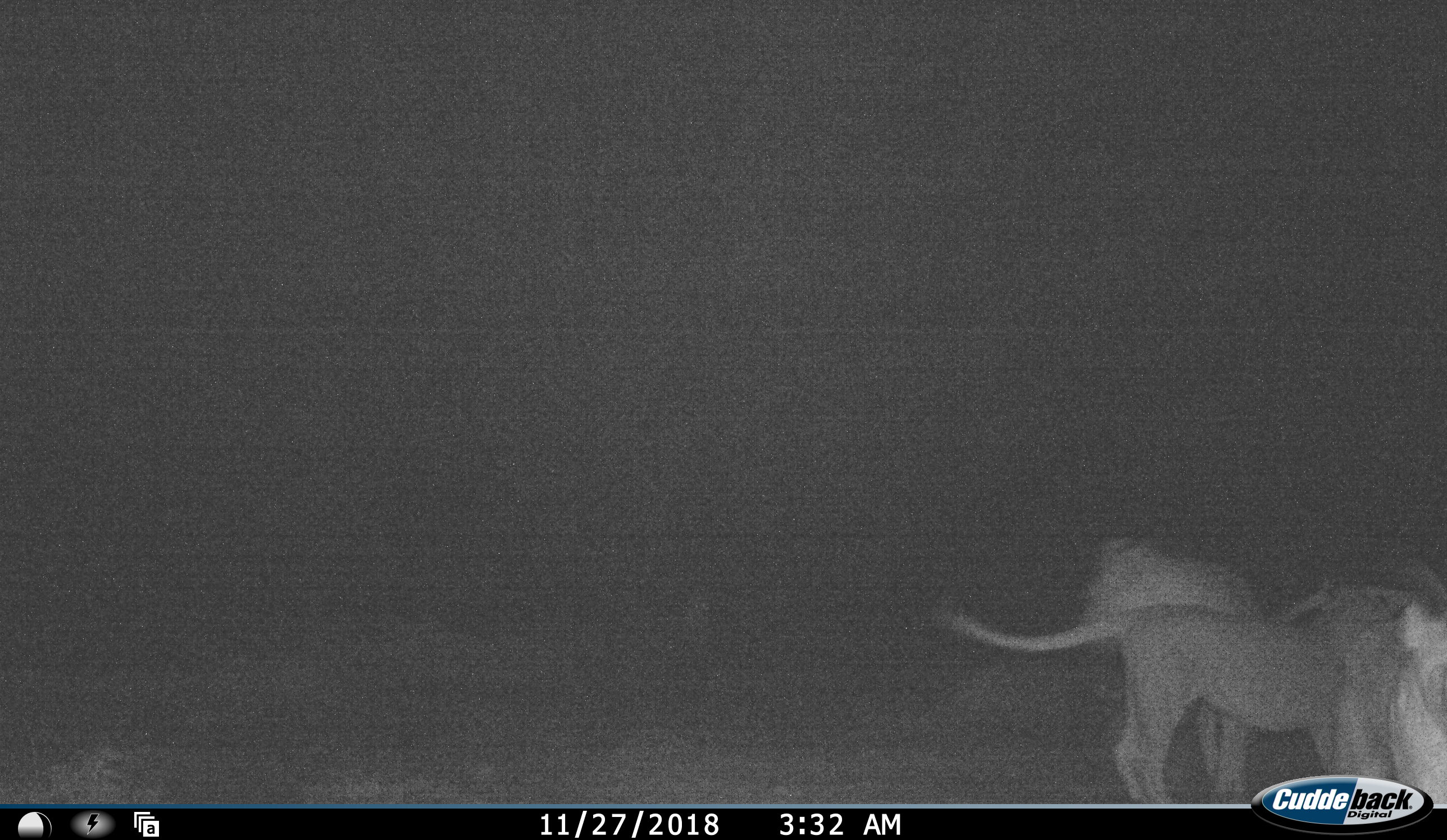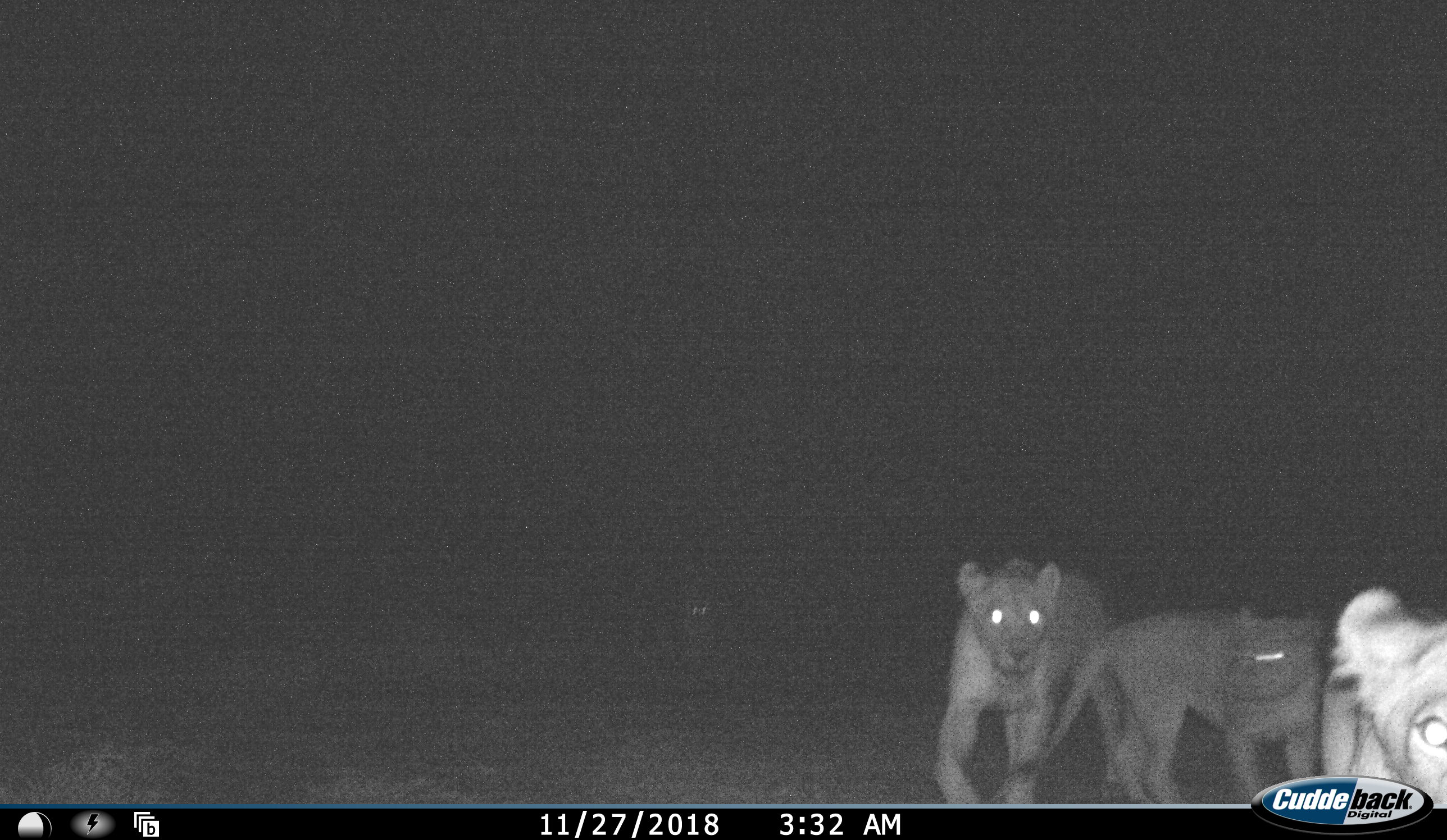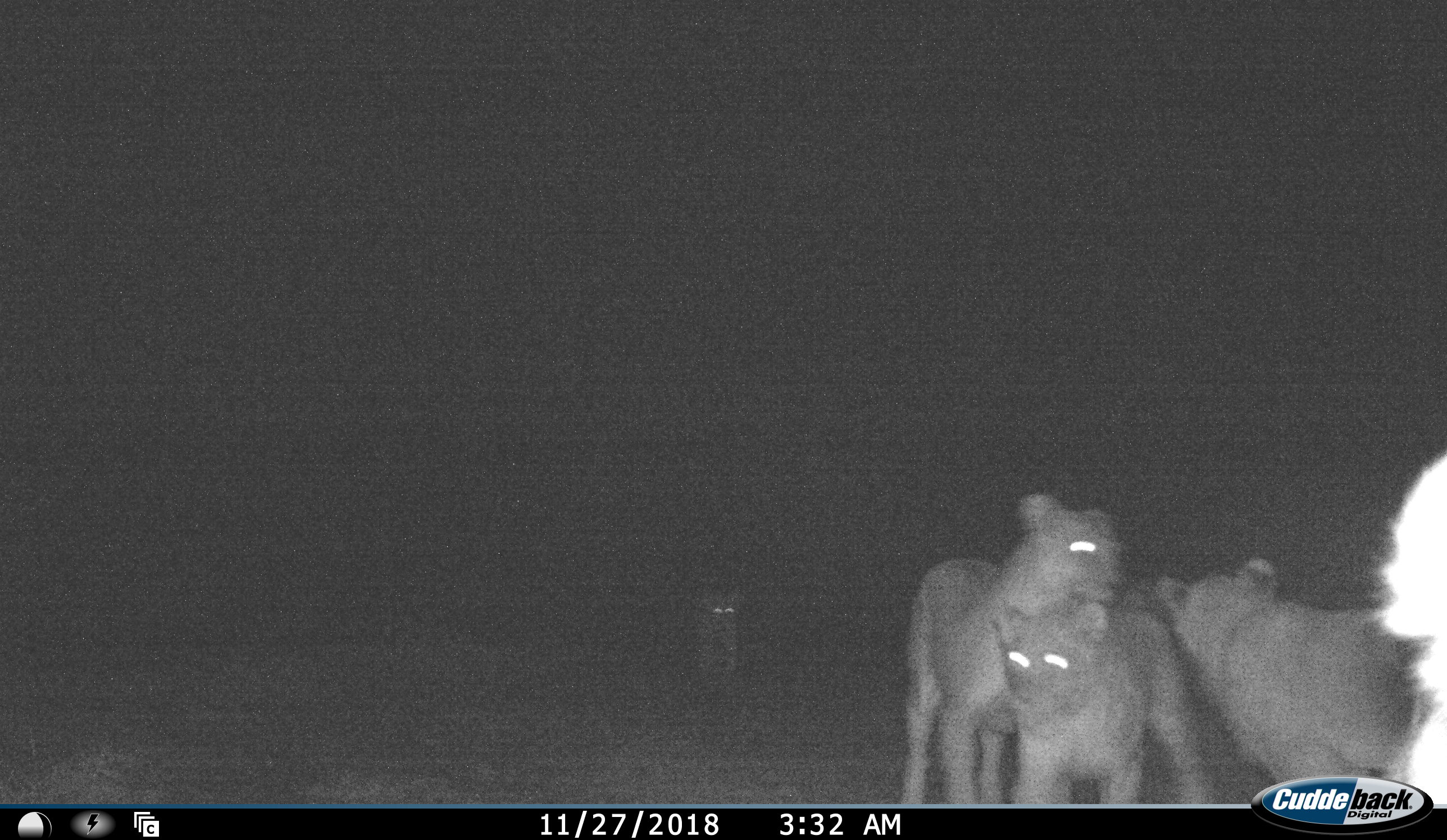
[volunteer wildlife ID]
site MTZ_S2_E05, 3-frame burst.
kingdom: Animalia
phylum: Chordata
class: Mammalia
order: Carnivora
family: Felidae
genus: Panthera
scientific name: Panthera leo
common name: lion female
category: lionfemale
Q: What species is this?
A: Lionfemale (lion female) (Panthera leo).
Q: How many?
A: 4.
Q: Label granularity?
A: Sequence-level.